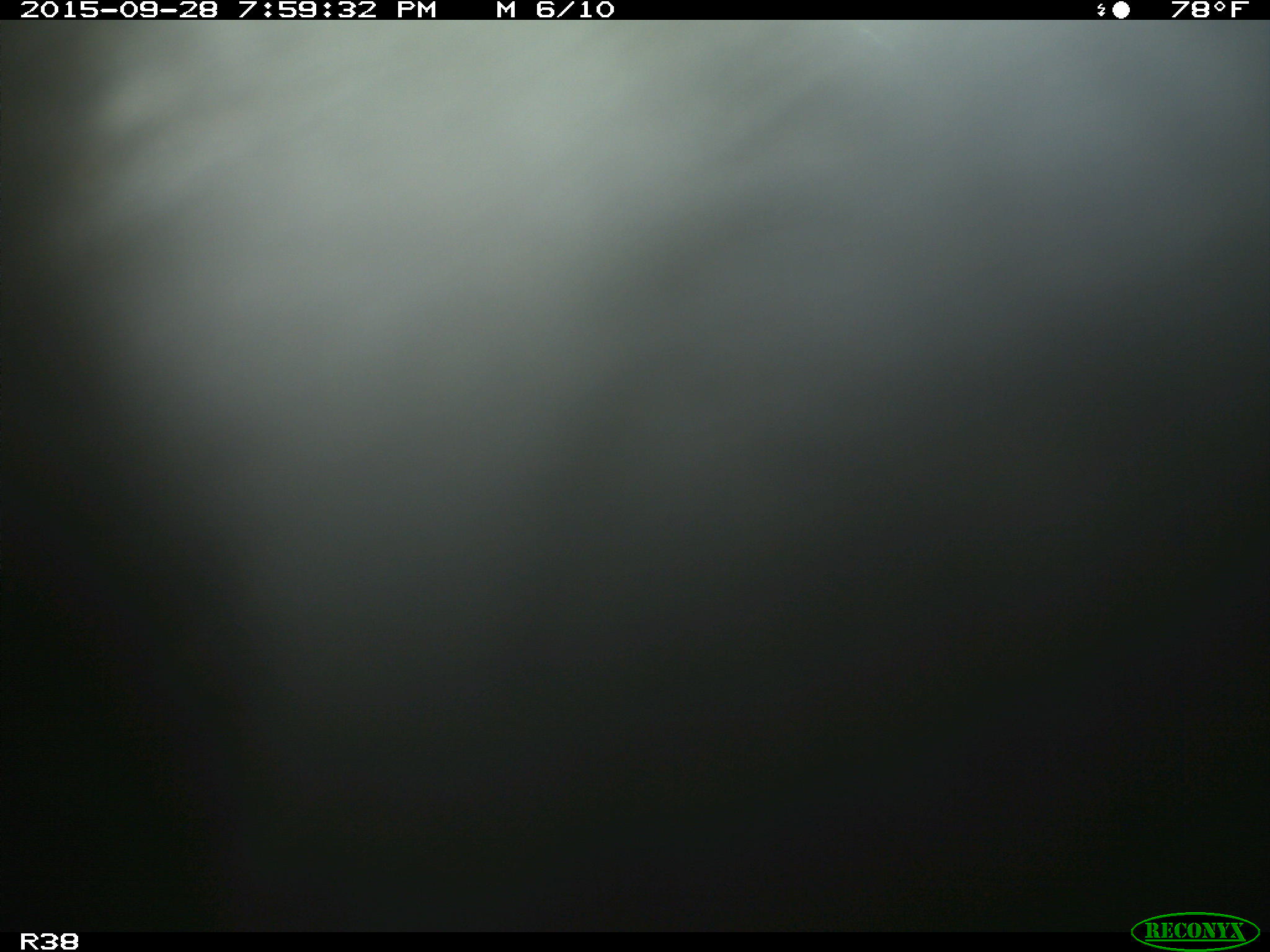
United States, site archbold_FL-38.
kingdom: Animalia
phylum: Chordata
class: Mammalia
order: Artiodactyla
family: Bovidae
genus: Bos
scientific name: Bos taurus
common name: domestic cow